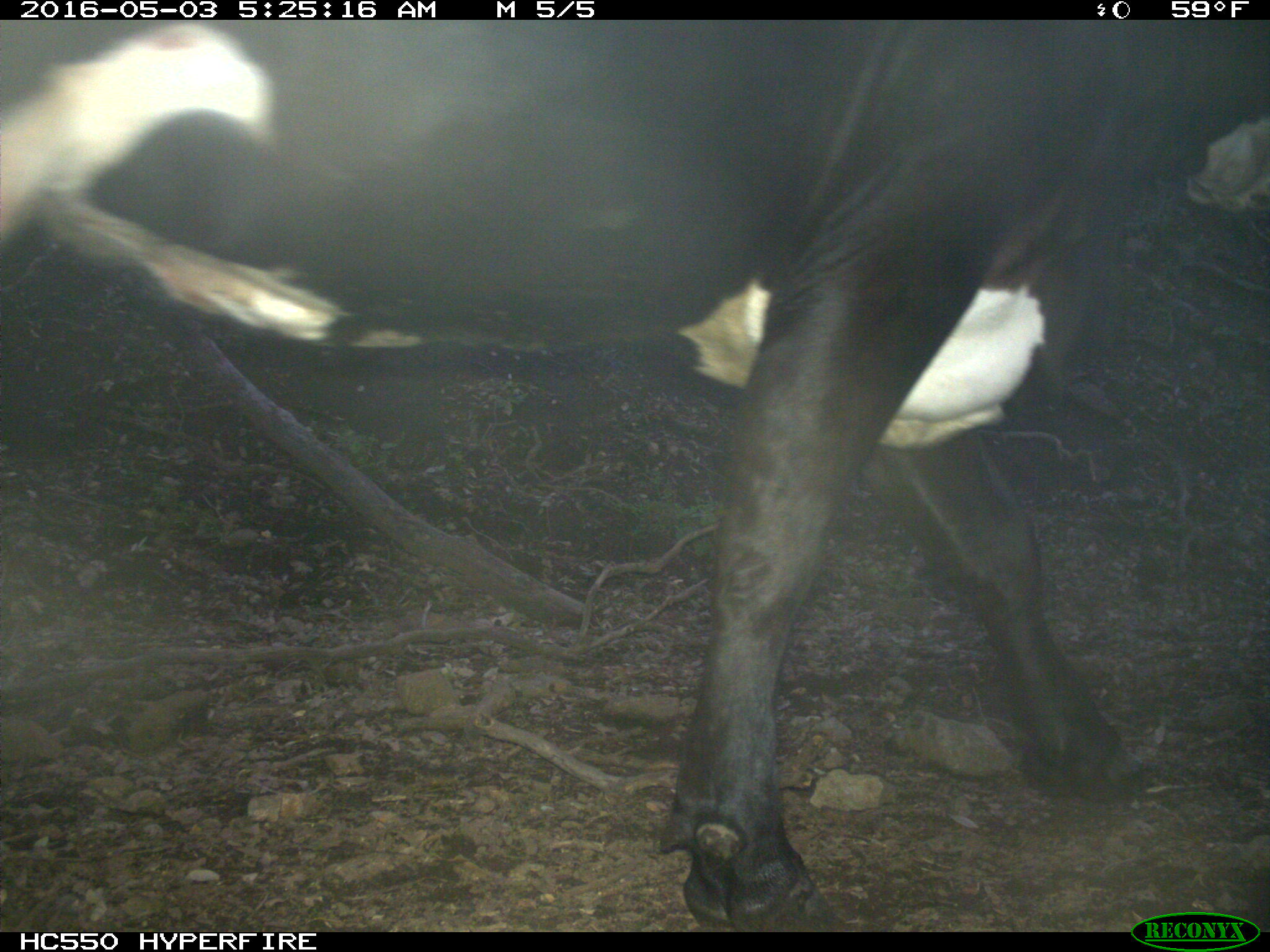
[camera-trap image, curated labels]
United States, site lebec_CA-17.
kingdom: Animalia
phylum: Chordata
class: Mammalia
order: Artiodactyla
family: Bovidae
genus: Bos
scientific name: Bos taurus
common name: domestic cow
Bos taurus (domestic cow).